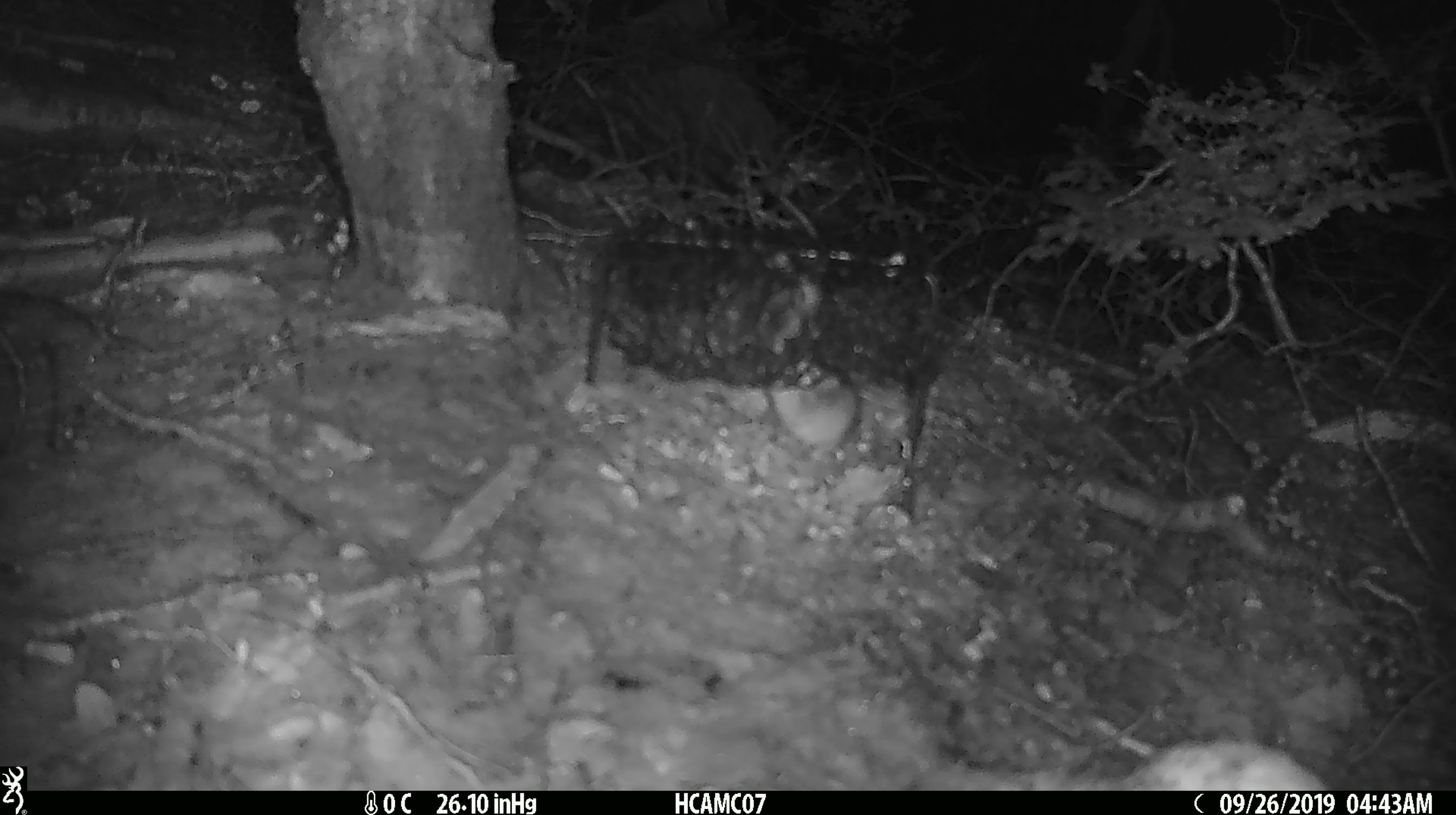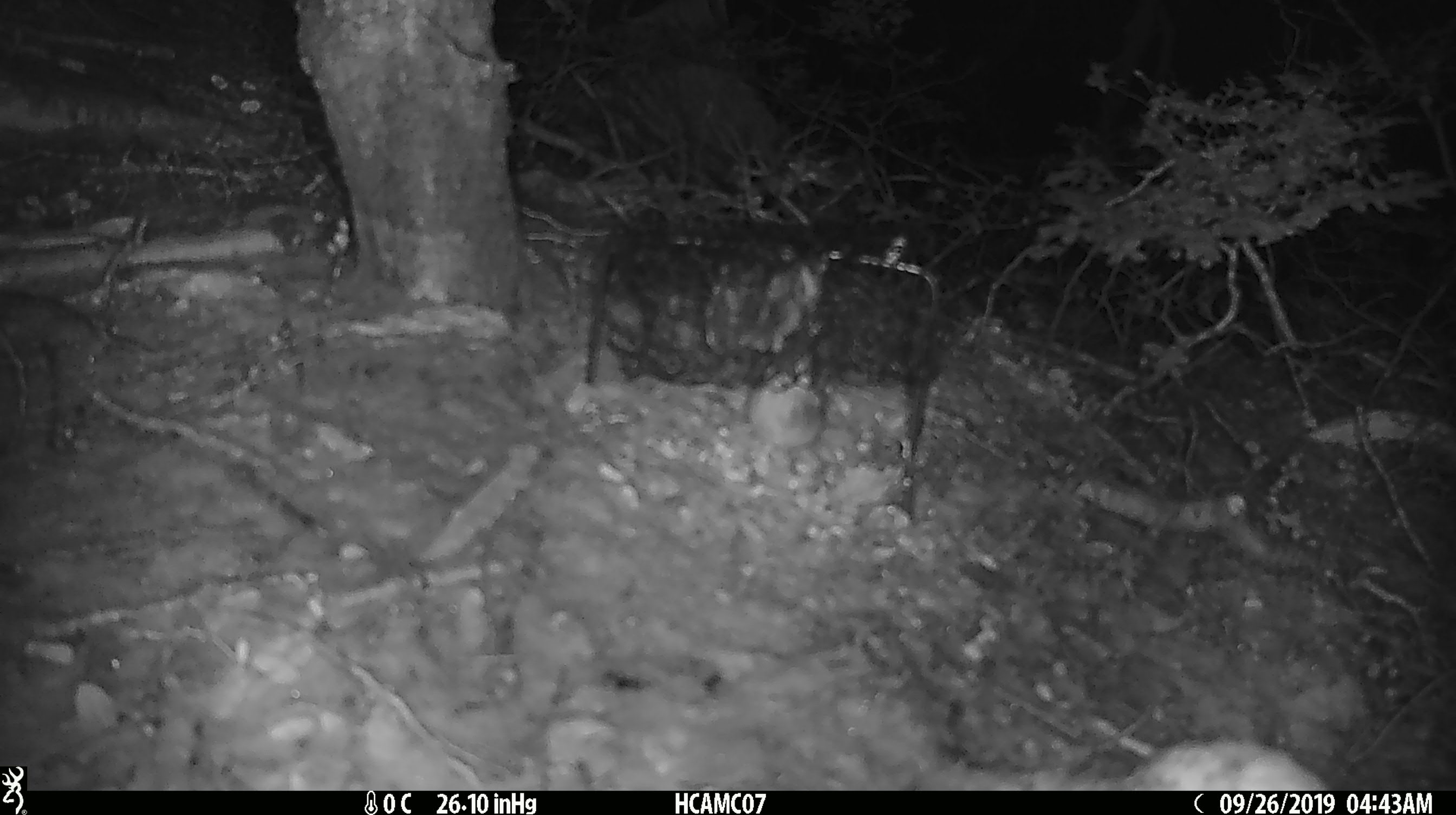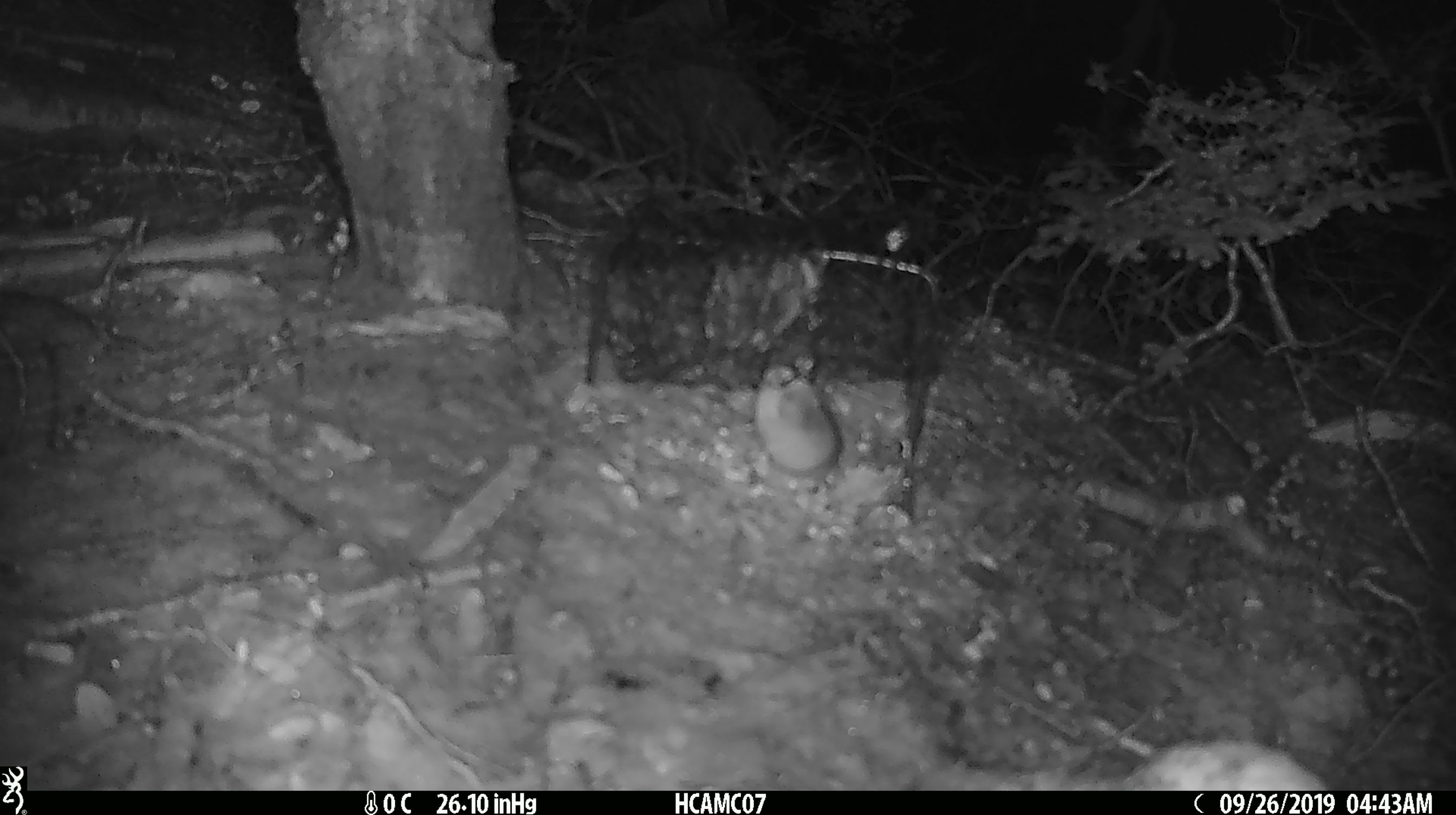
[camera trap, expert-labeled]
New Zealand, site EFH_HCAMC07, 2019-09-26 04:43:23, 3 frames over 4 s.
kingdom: Animalia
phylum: Chordata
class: Mammalia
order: Rodentia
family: Muridae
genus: Mus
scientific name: Mus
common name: mouse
Mouse (Mus).